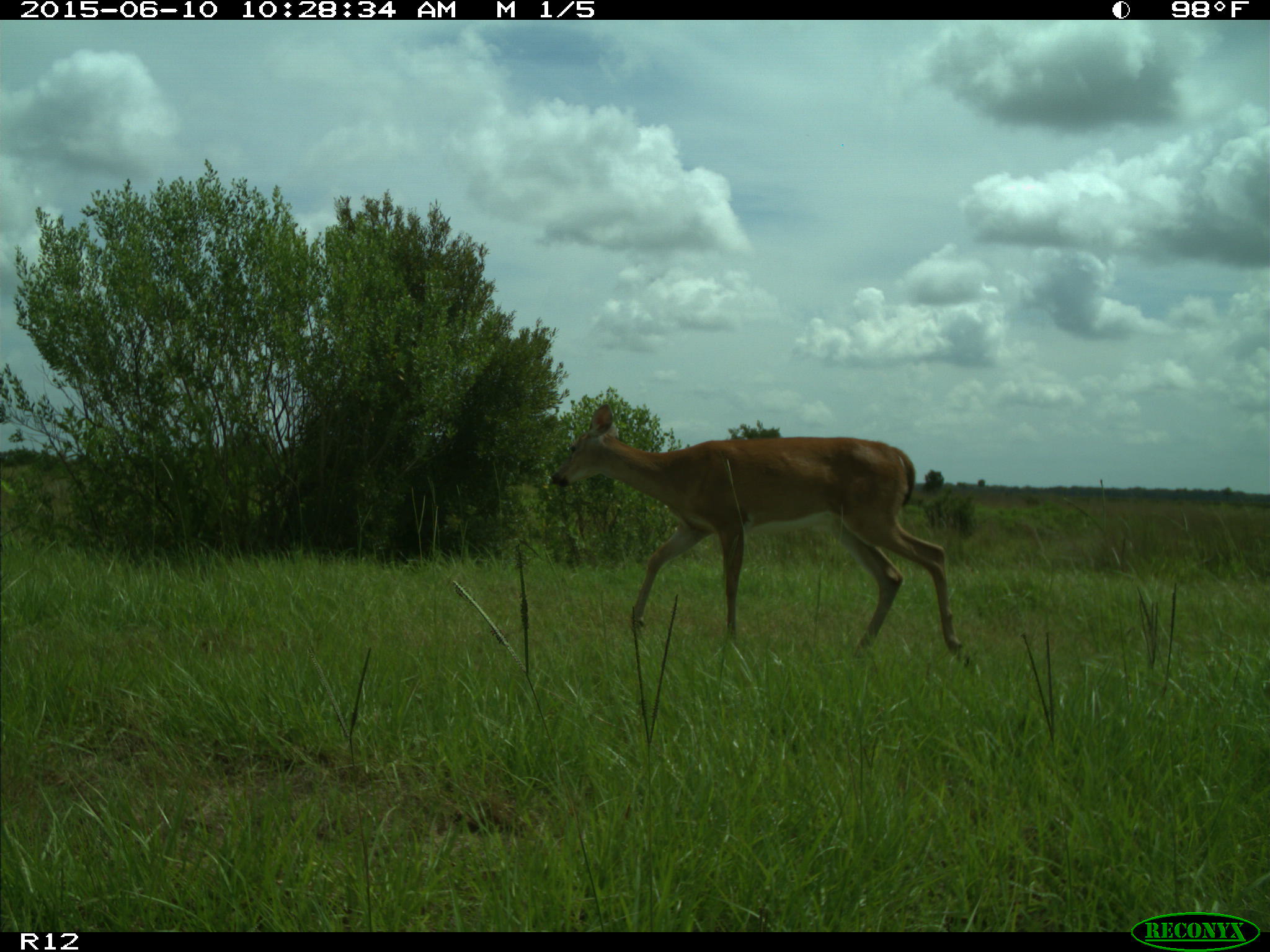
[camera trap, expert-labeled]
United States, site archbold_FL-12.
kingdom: Animalia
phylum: Chordata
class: Mammalia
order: Artiodactyla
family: Cervidae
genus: Odocoileus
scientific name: Odocoileus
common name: deer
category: unidentified deer